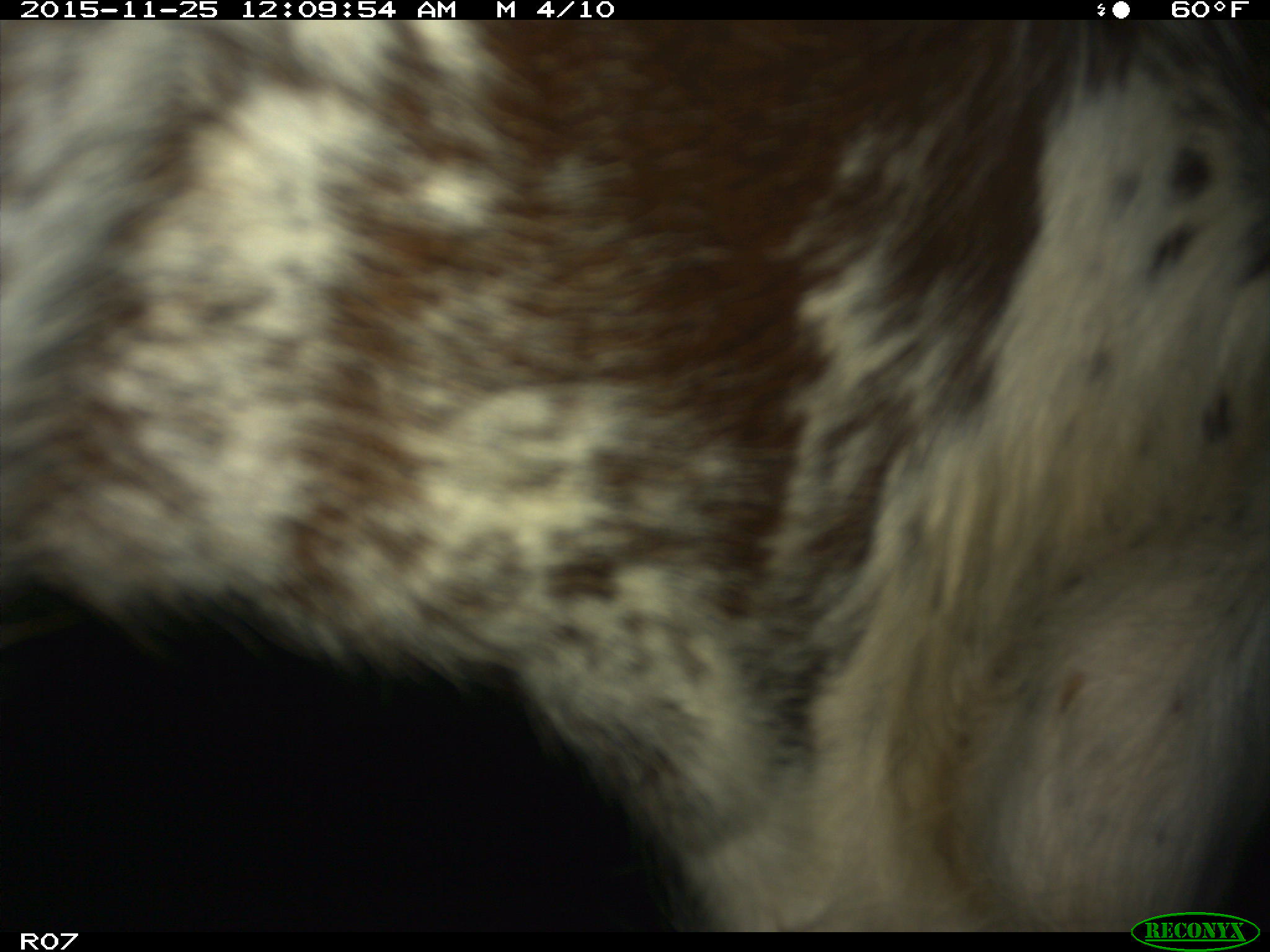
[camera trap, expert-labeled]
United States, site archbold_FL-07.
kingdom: Animalia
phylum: Chordata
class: Mammalia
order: Artiodactyla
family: Bovidae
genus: Bos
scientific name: Bos taurus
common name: domestic cow